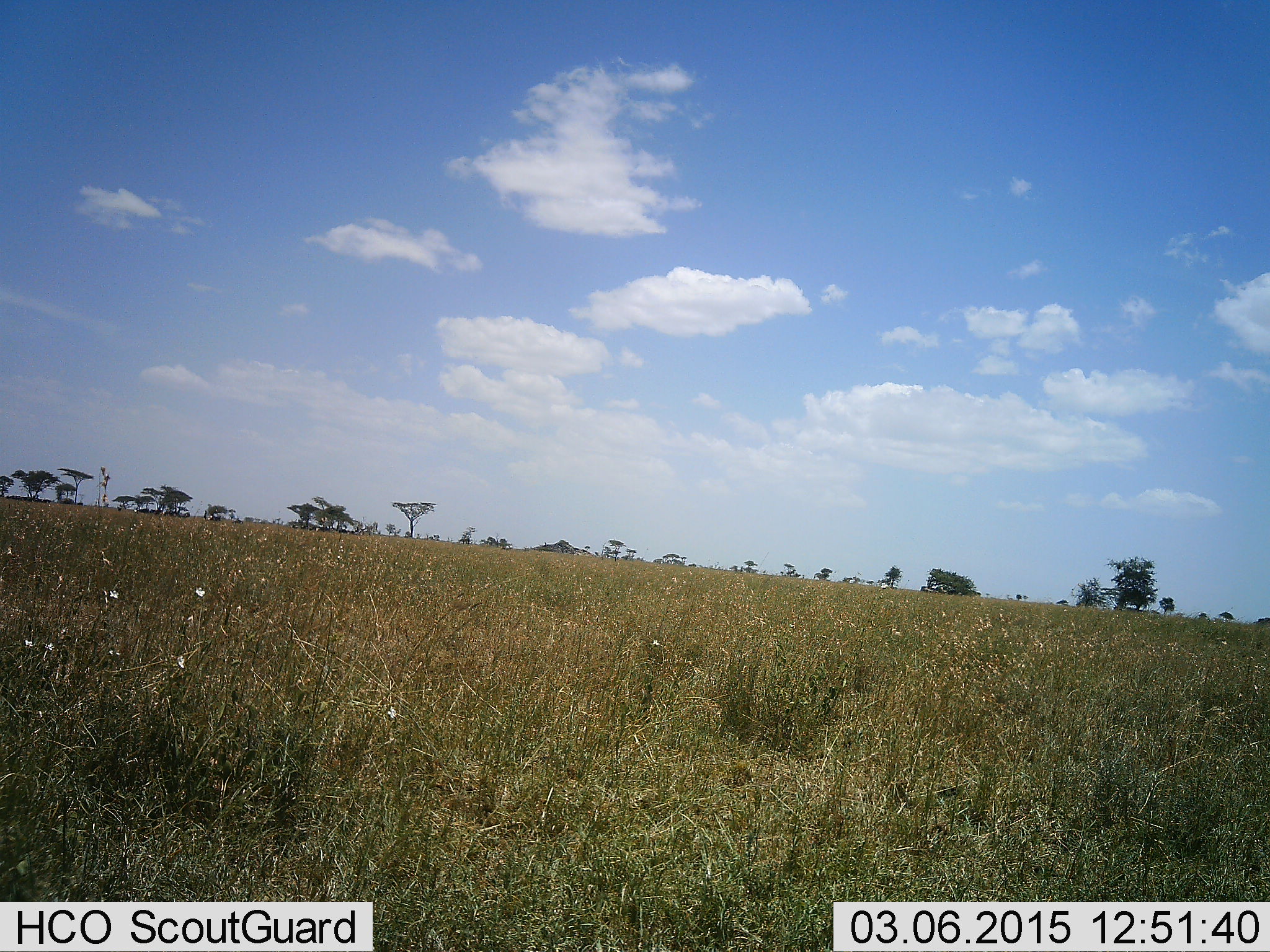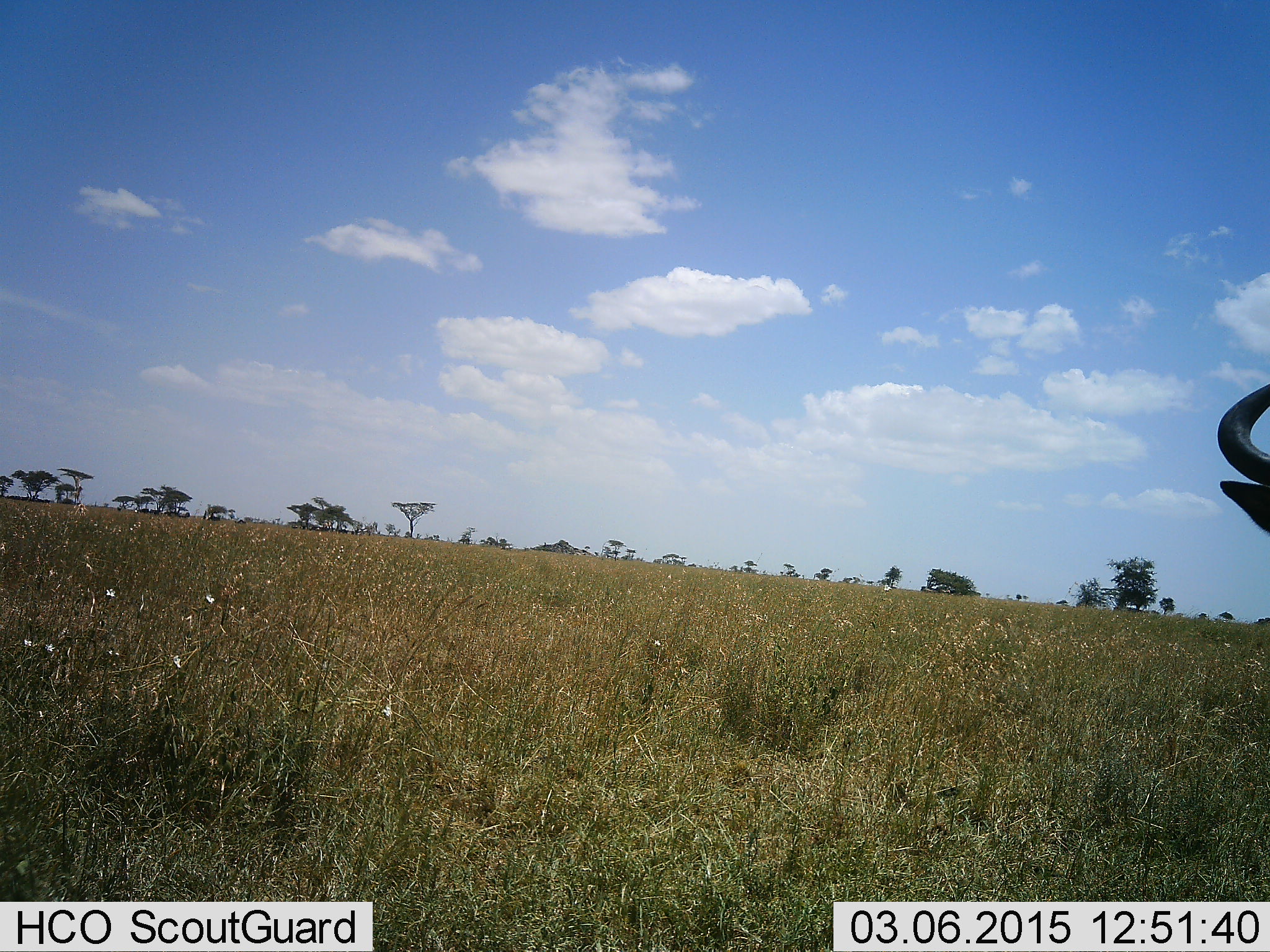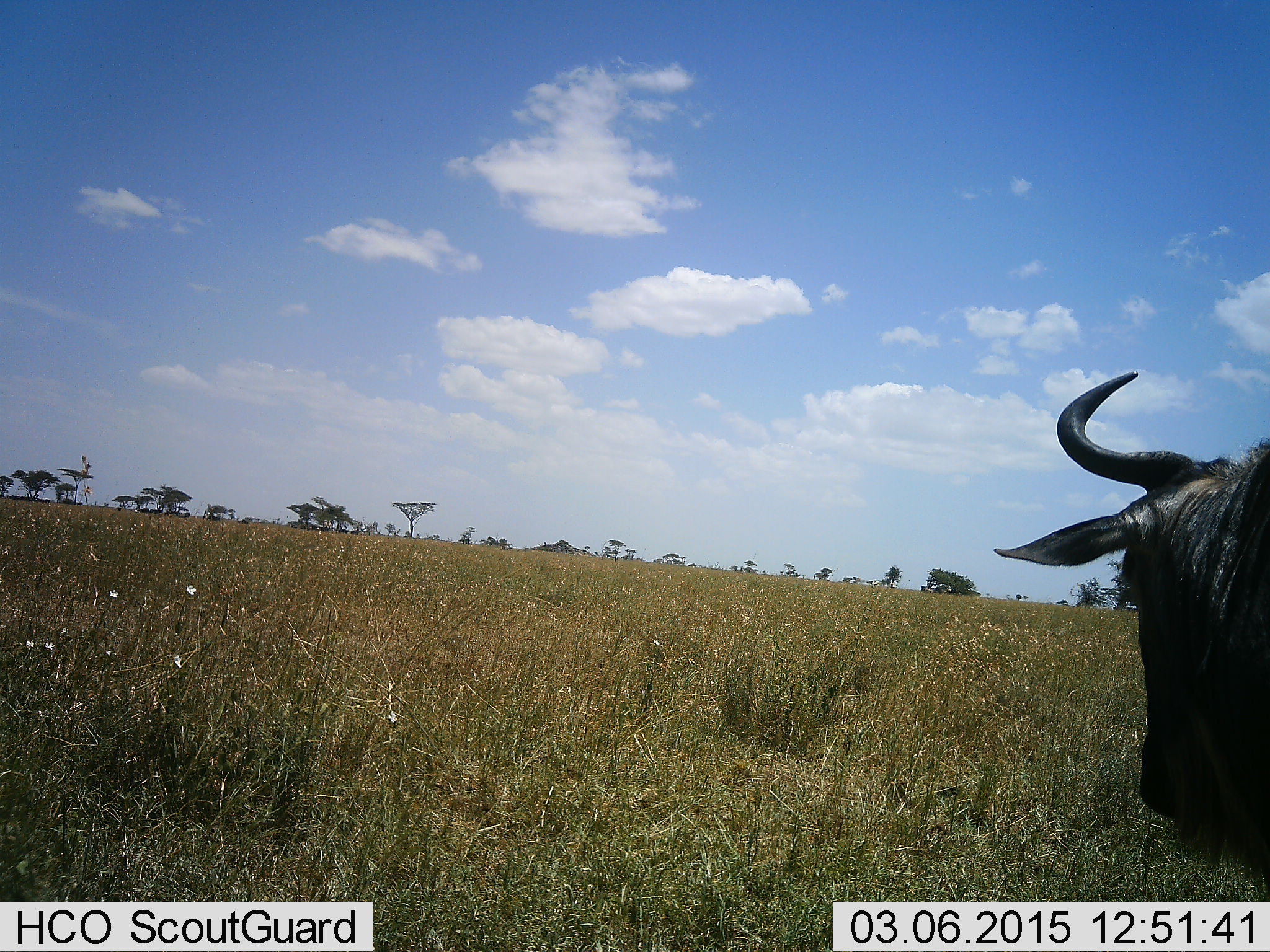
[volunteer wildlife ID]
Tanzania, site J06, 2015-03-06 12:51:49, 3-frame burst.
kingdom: Animalia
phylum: Chordata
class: Mammalia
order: Artiodactyla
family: Bovidae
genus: Connochaetes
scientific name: Connochaetes taurinus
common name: blue wildebeest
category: wildebeest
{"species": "wildebeest (blue wildebeest) (Connochaetes taurinus)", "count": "1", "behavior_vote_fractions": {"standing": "20%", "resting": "20%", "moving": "90%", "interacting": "0%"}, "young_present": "0%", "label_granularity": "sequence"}